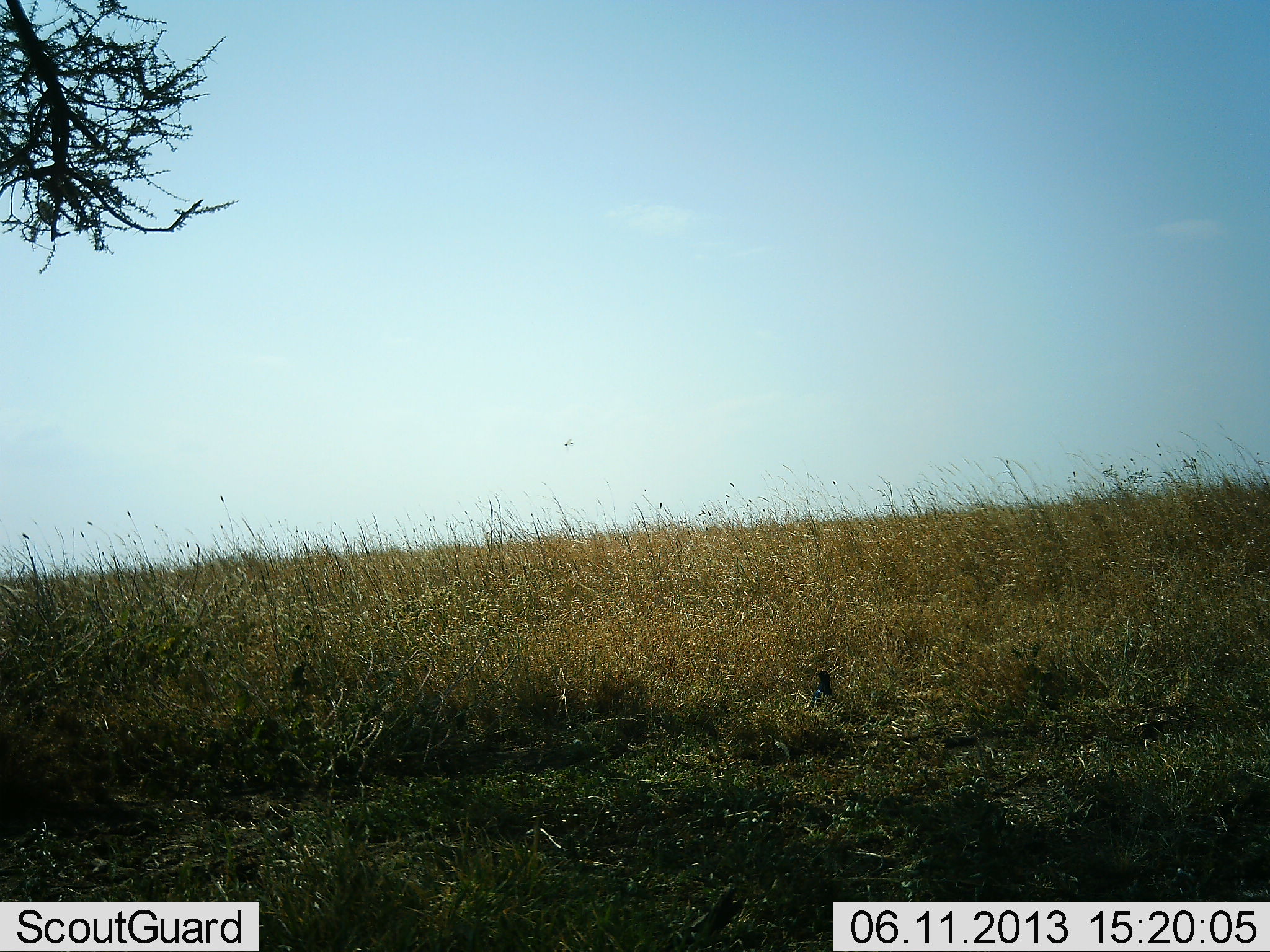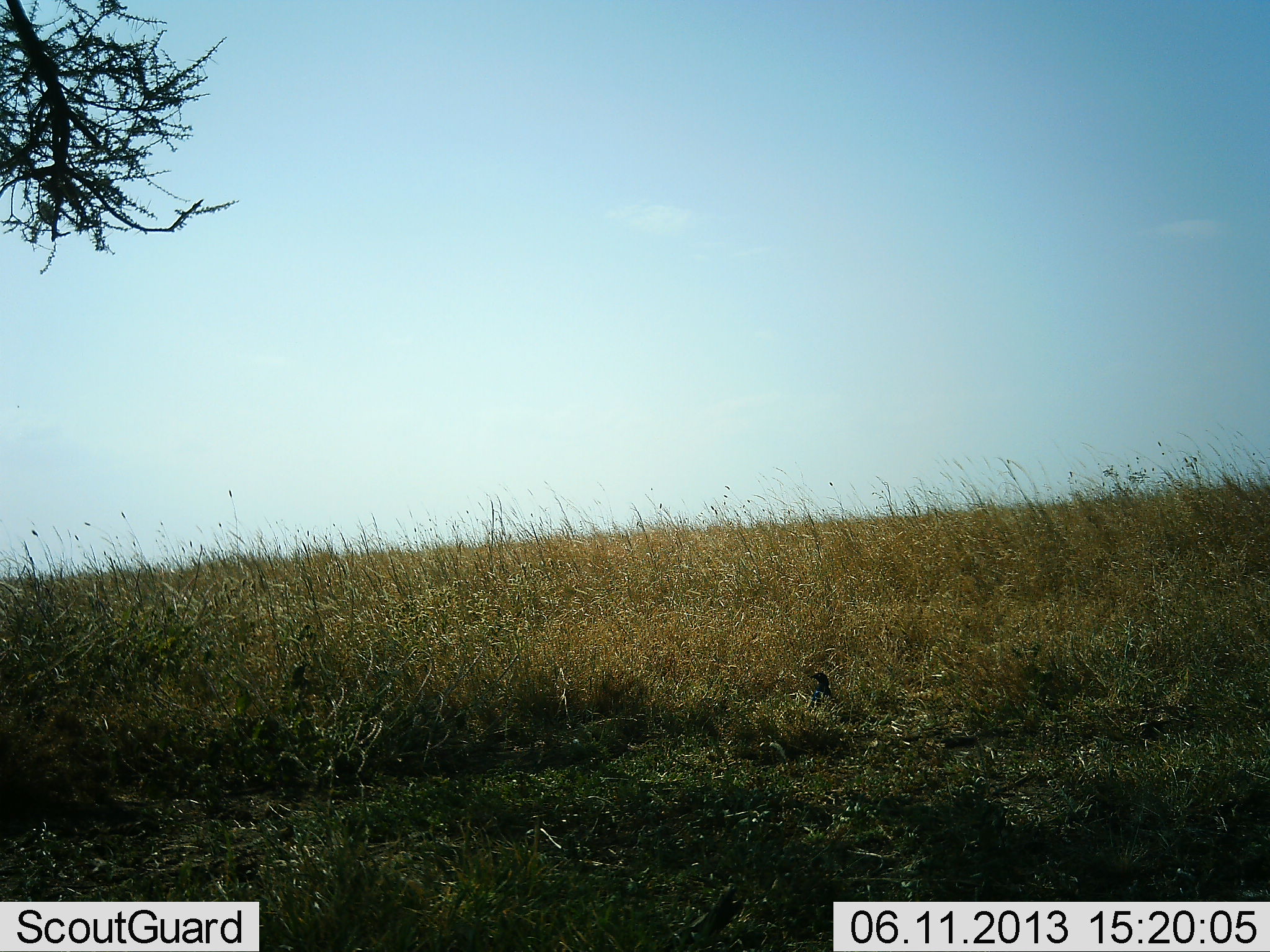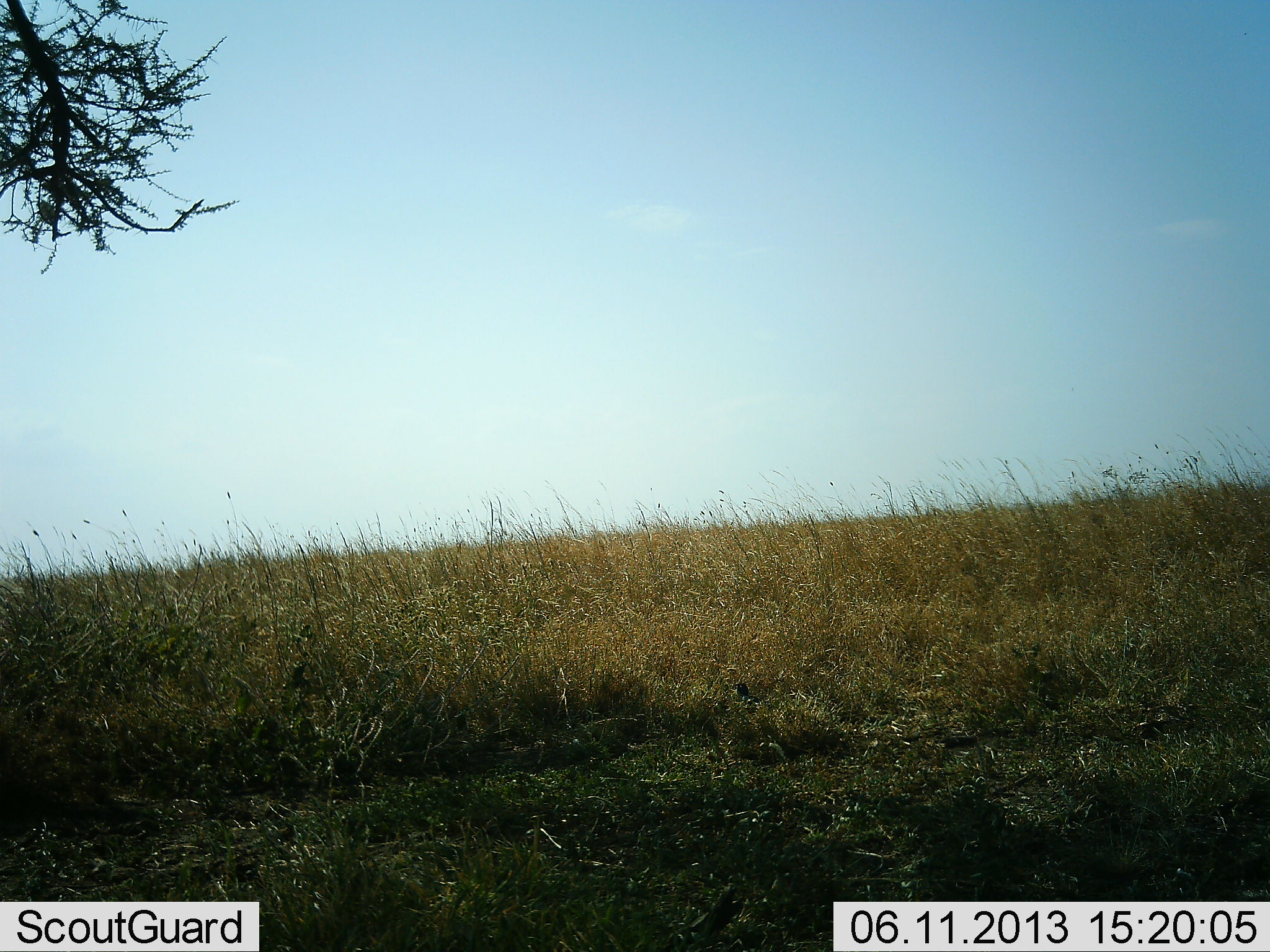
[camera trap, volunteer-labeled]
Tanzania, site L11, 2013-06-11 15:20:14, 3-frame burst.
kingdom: Animalia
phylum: Chordata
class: Aves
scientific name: Aves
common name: bird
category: otherbird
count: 1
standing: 0%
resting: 0%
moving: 100%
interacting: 0%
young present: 0%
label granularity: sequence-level